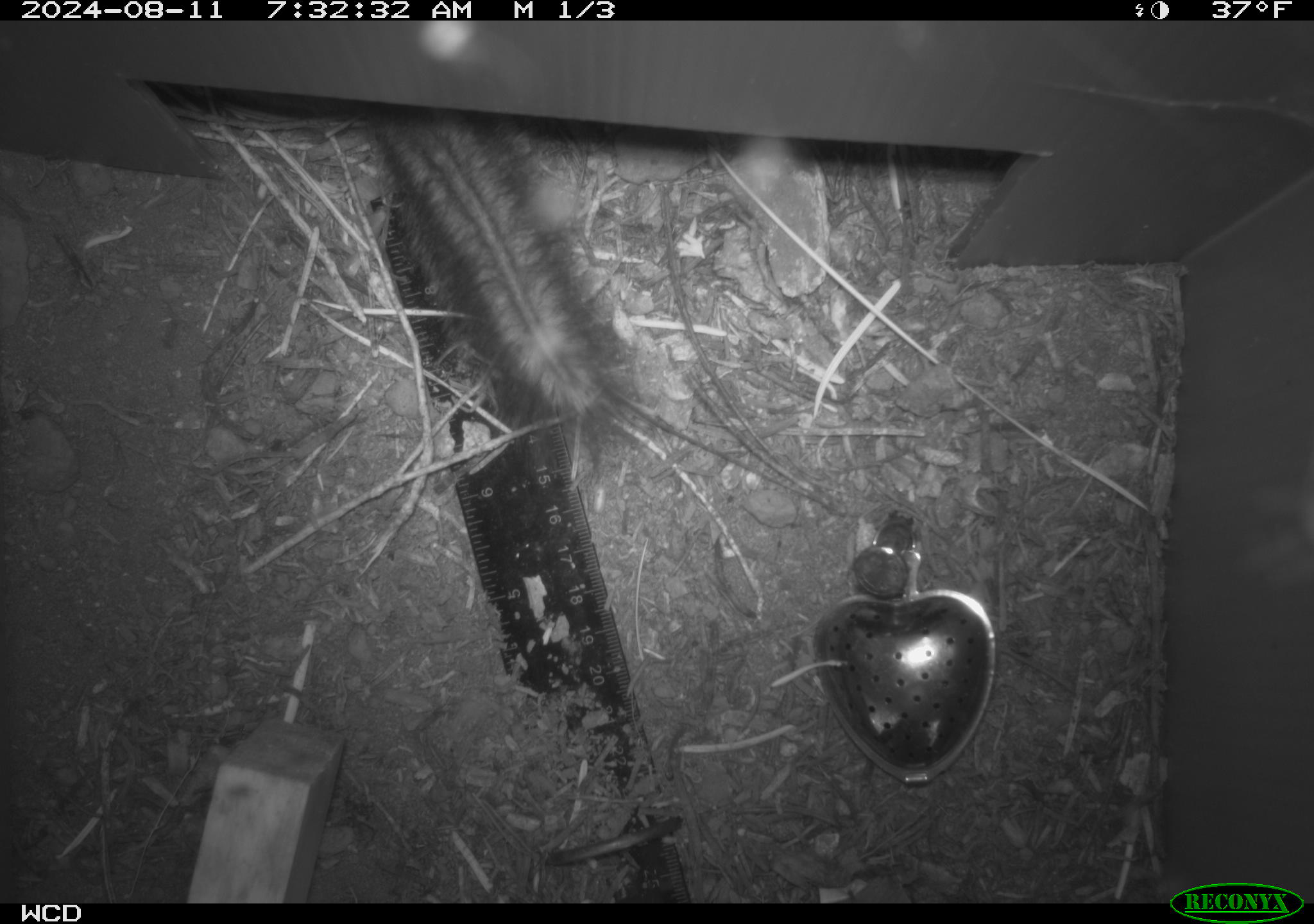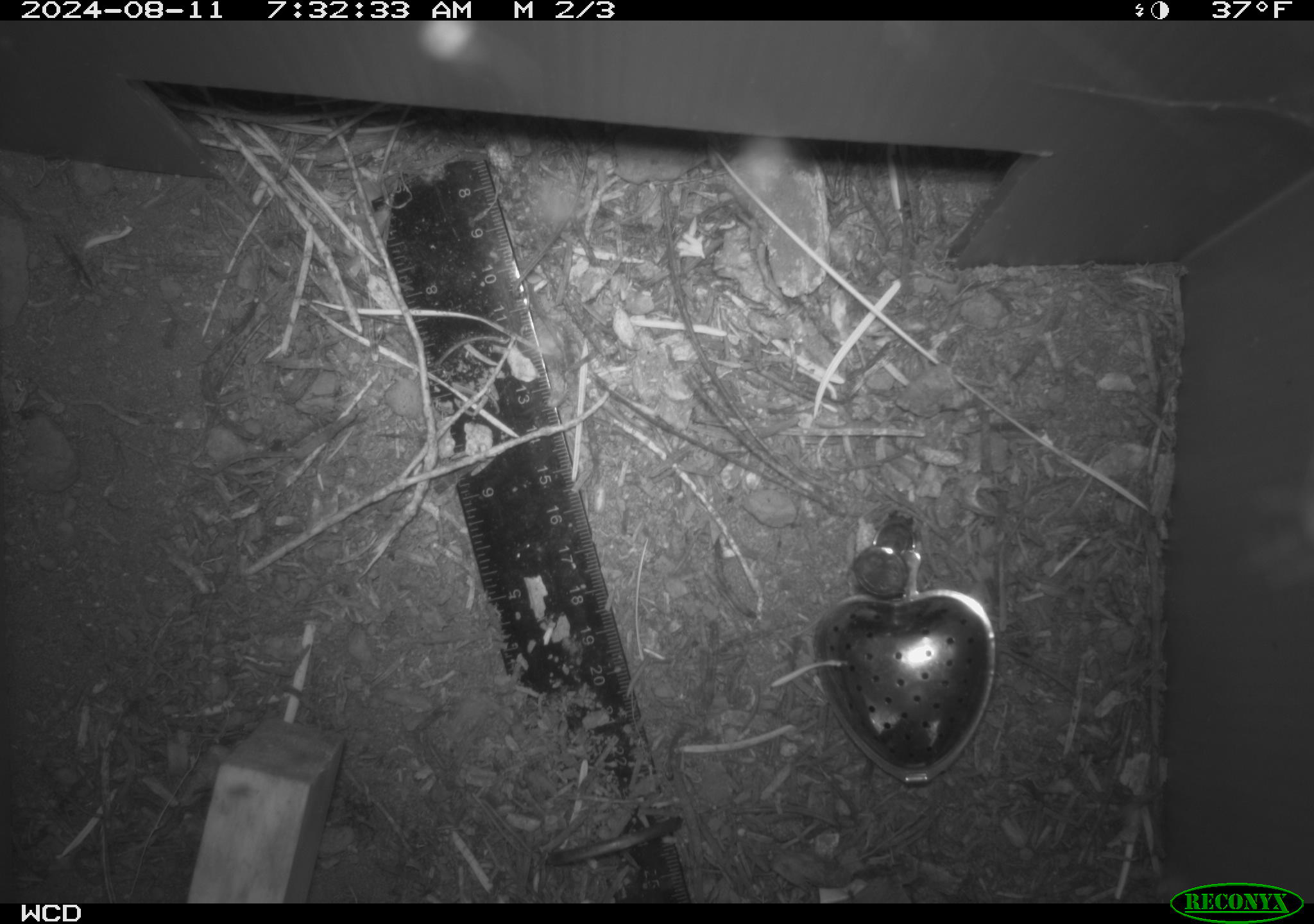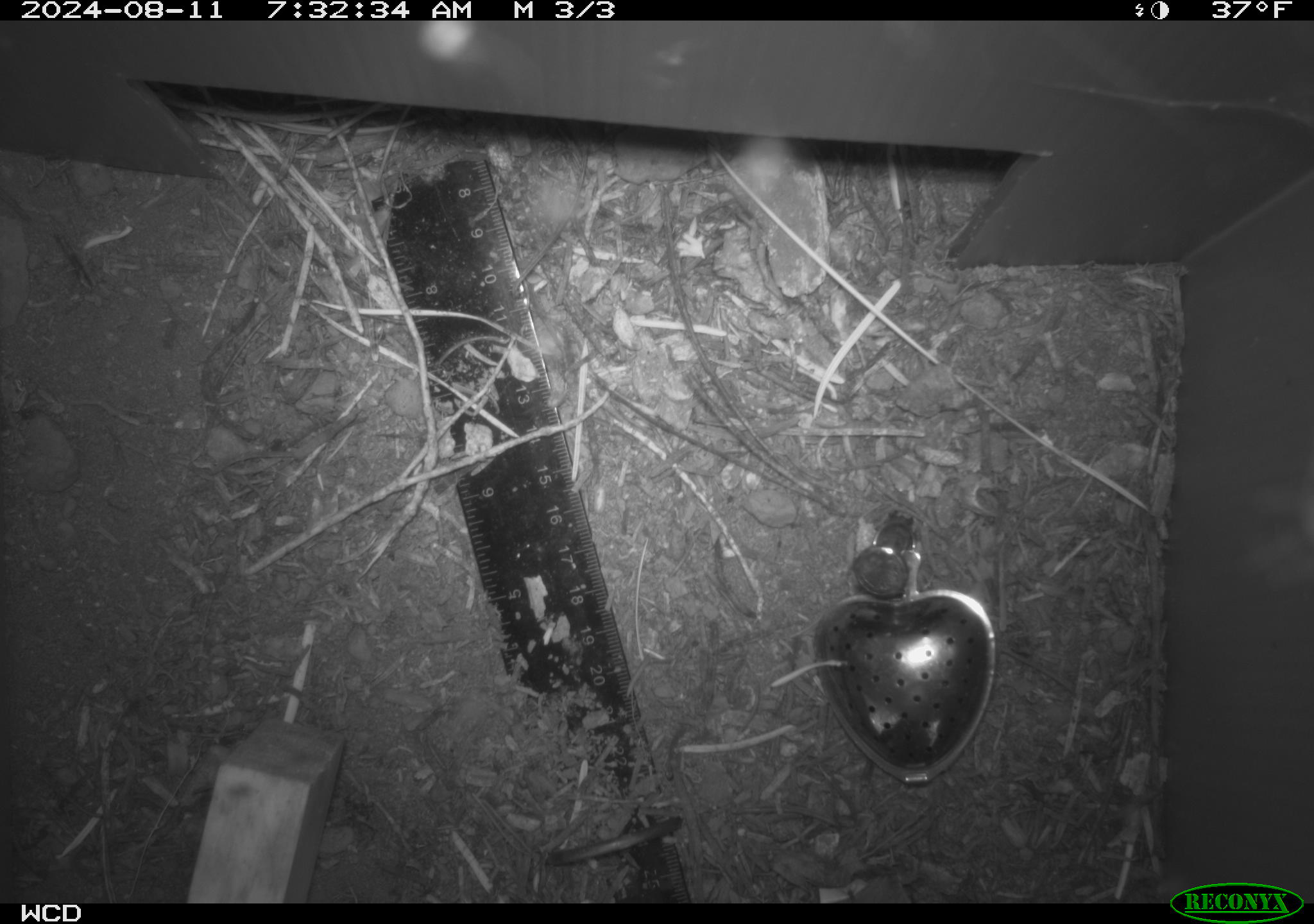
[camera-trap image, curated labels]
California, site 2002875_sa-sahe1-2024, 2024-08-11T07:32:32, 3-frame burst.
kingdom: Animalia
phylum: Chordata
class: Mammalia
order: Rodentia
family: Sciuridae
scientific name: Sciuridae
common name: squirrels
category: sciuridae family